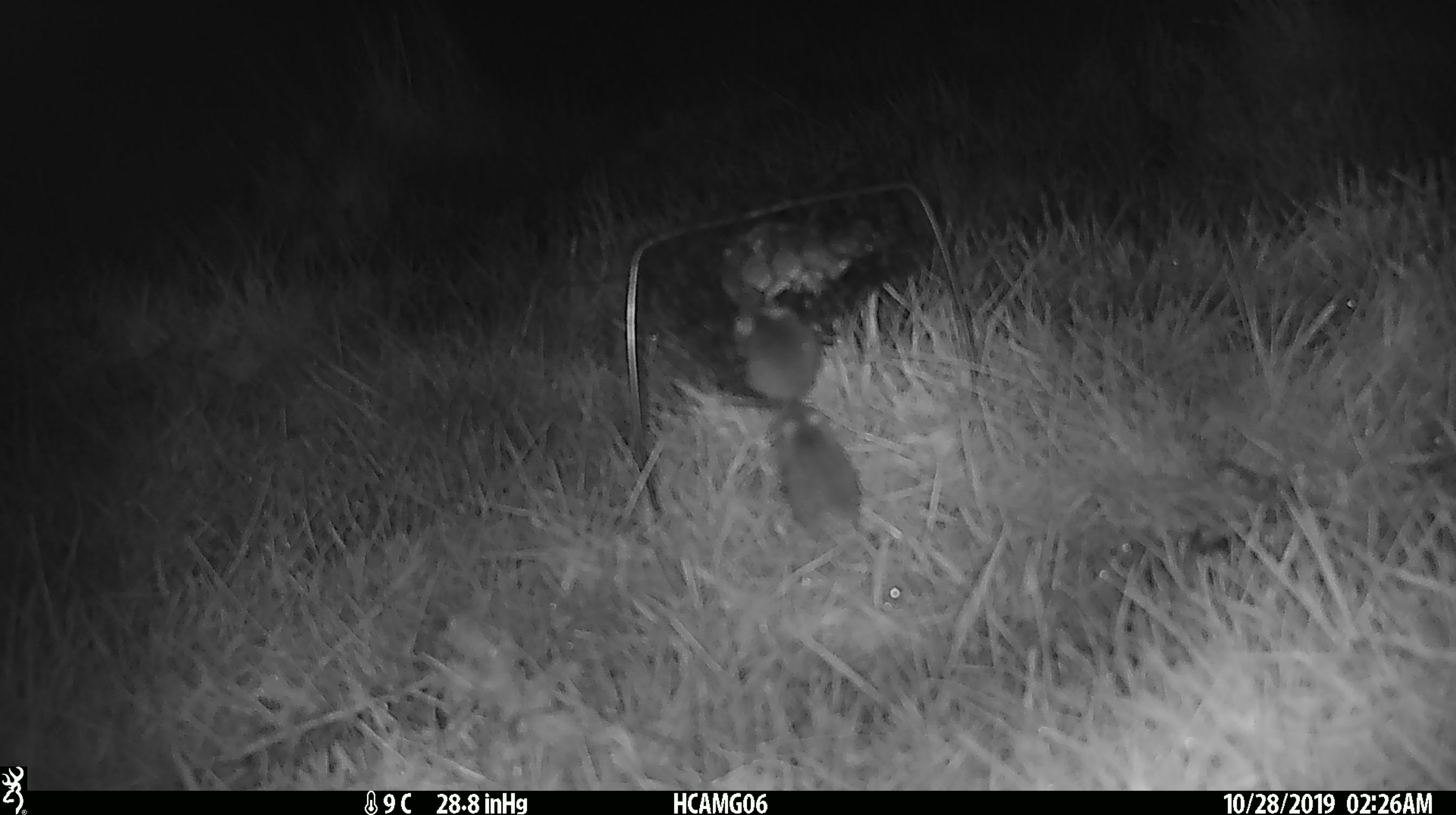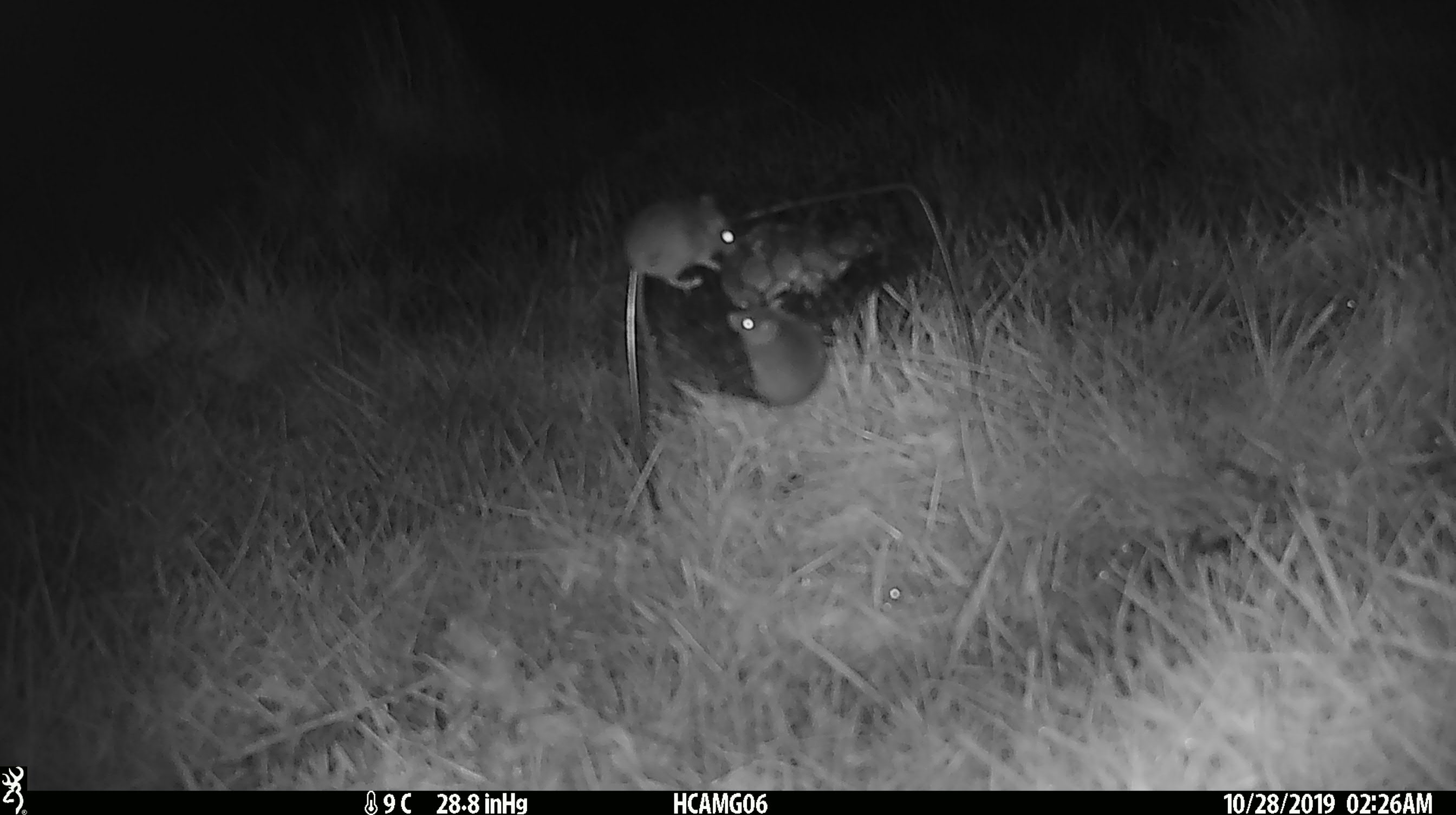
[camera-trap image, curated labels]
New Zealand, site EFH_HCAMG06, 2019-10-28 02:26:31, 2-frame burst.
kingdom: Animalia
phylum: Chordata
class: Mammalia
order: Rodentia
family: Muridae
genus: Mus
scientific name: Mus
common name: mouse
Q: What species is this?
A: Mouse (Mus).